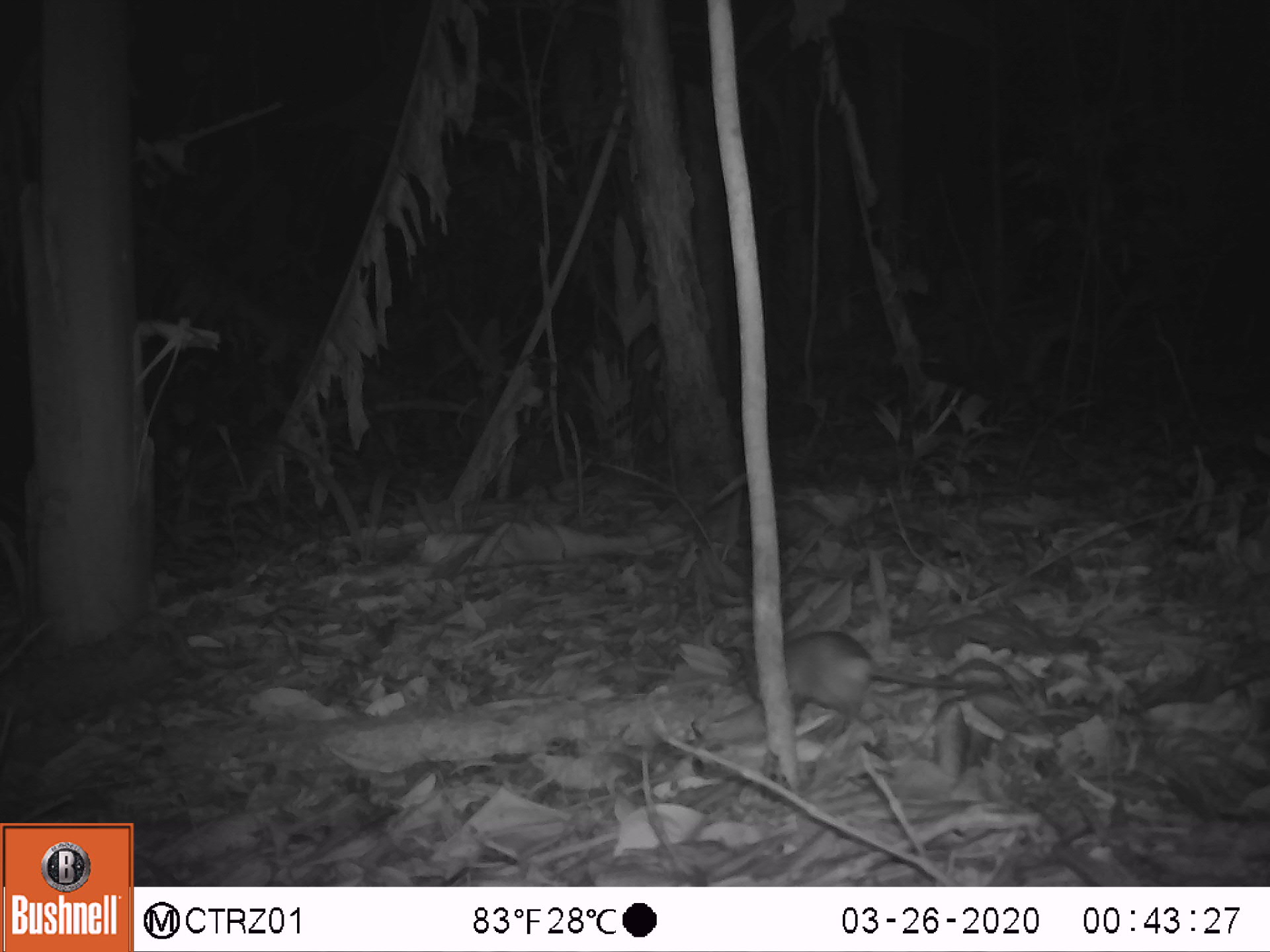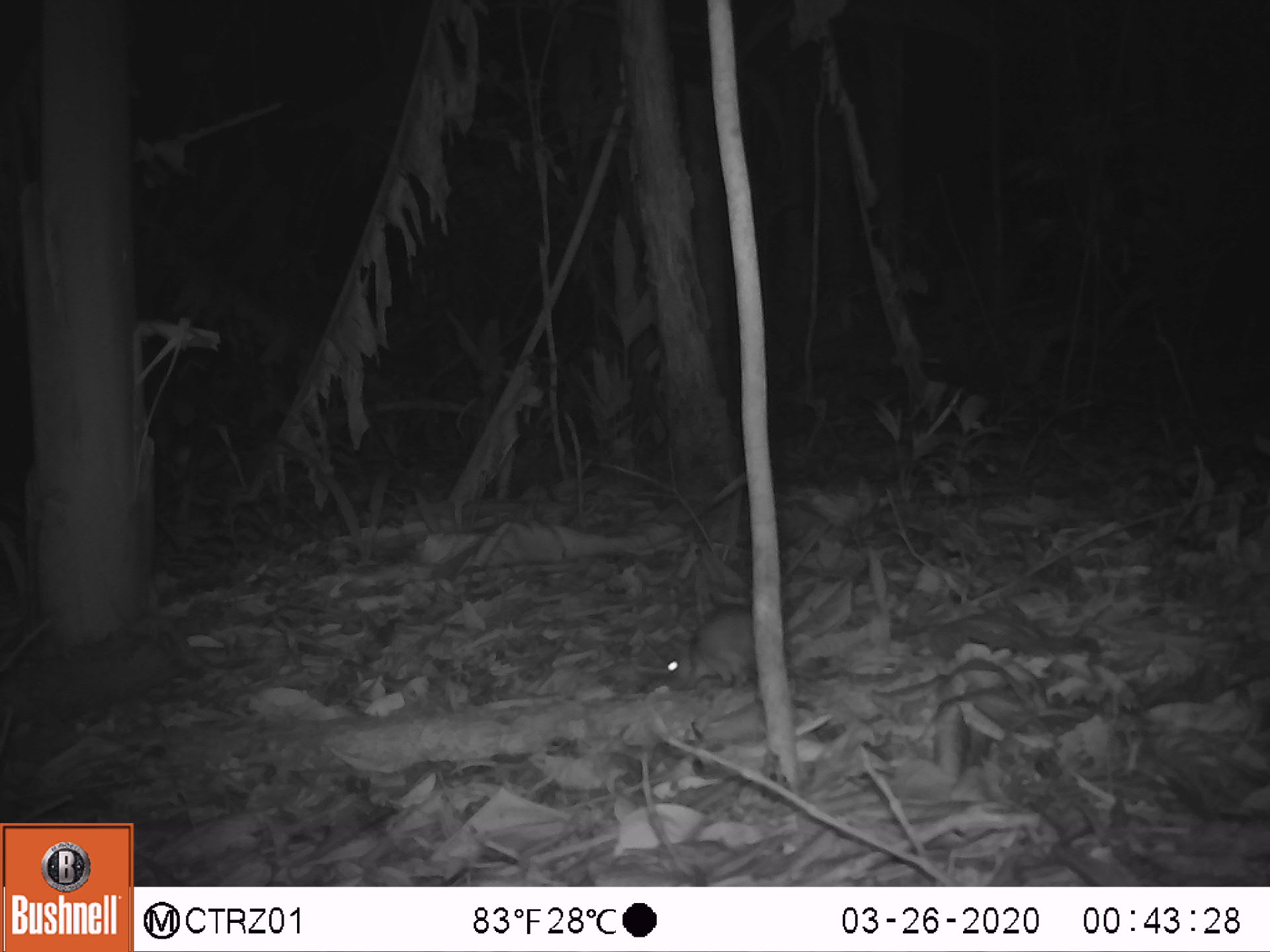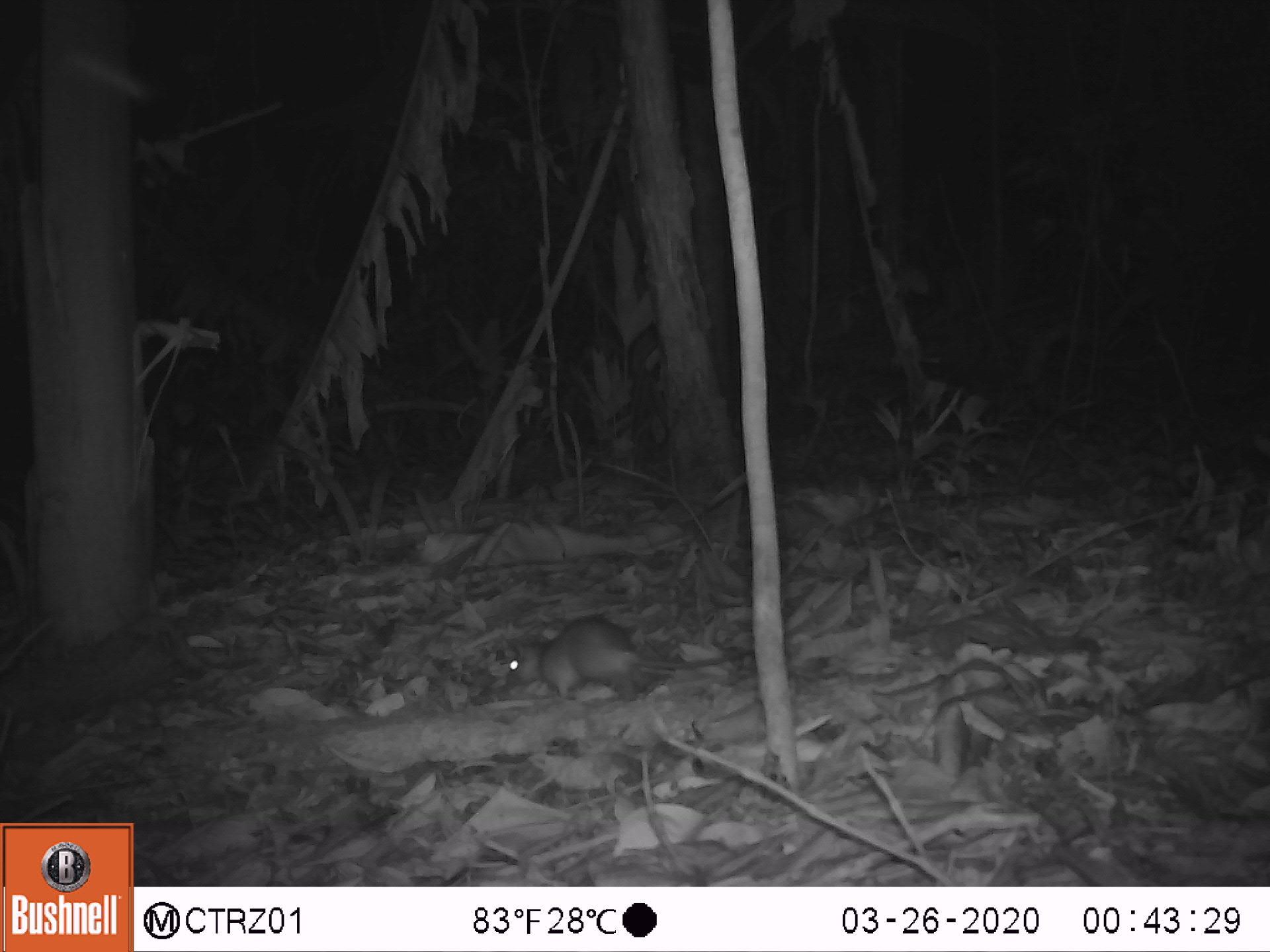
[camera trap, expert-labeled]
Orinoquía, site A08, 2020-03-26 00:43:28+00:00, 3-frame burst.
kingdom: Animalia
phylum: Chordata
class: Mammalia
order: Rodentia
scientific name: Rodentia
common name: rodent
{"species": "rodent (Rodentia)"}